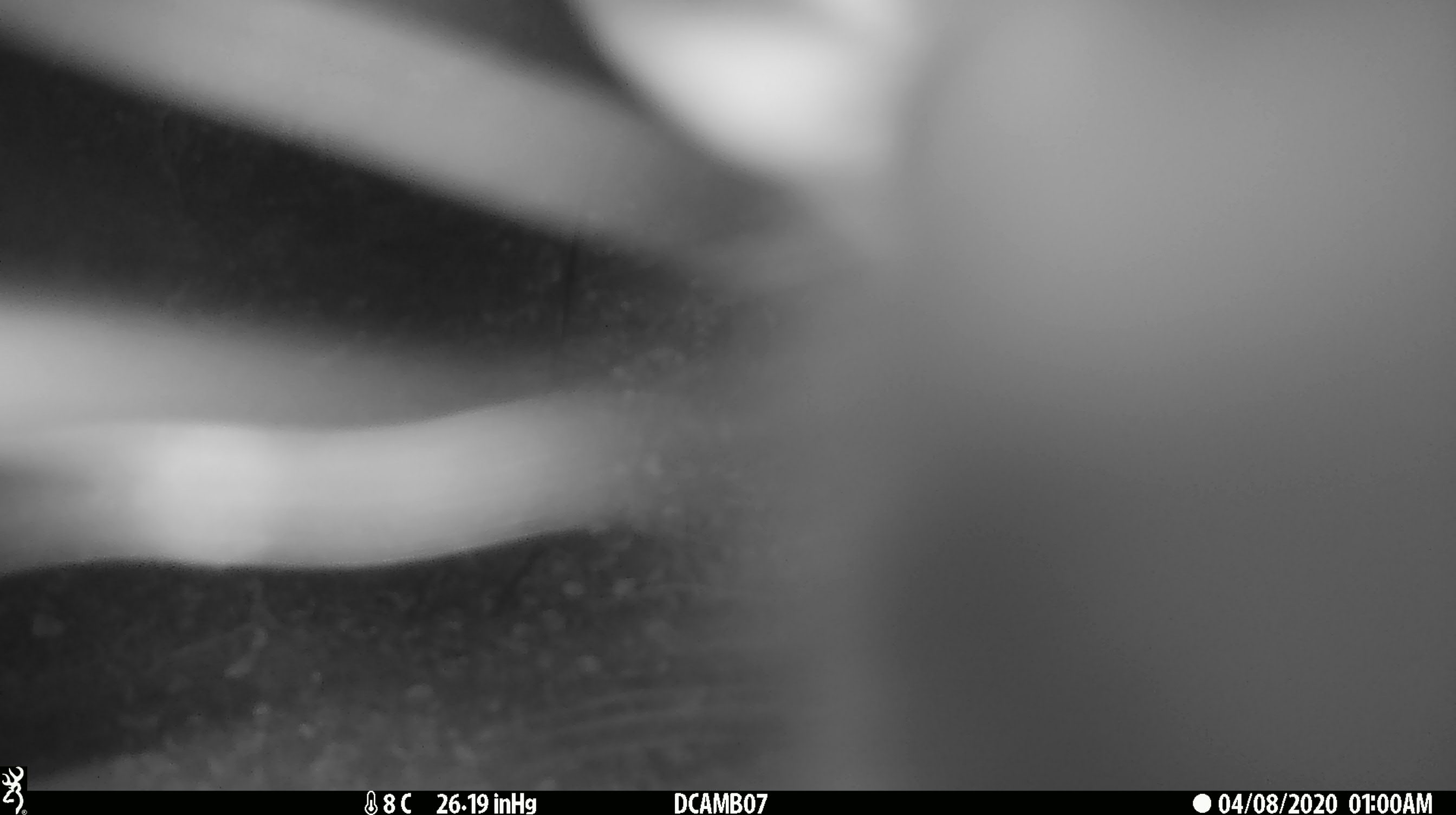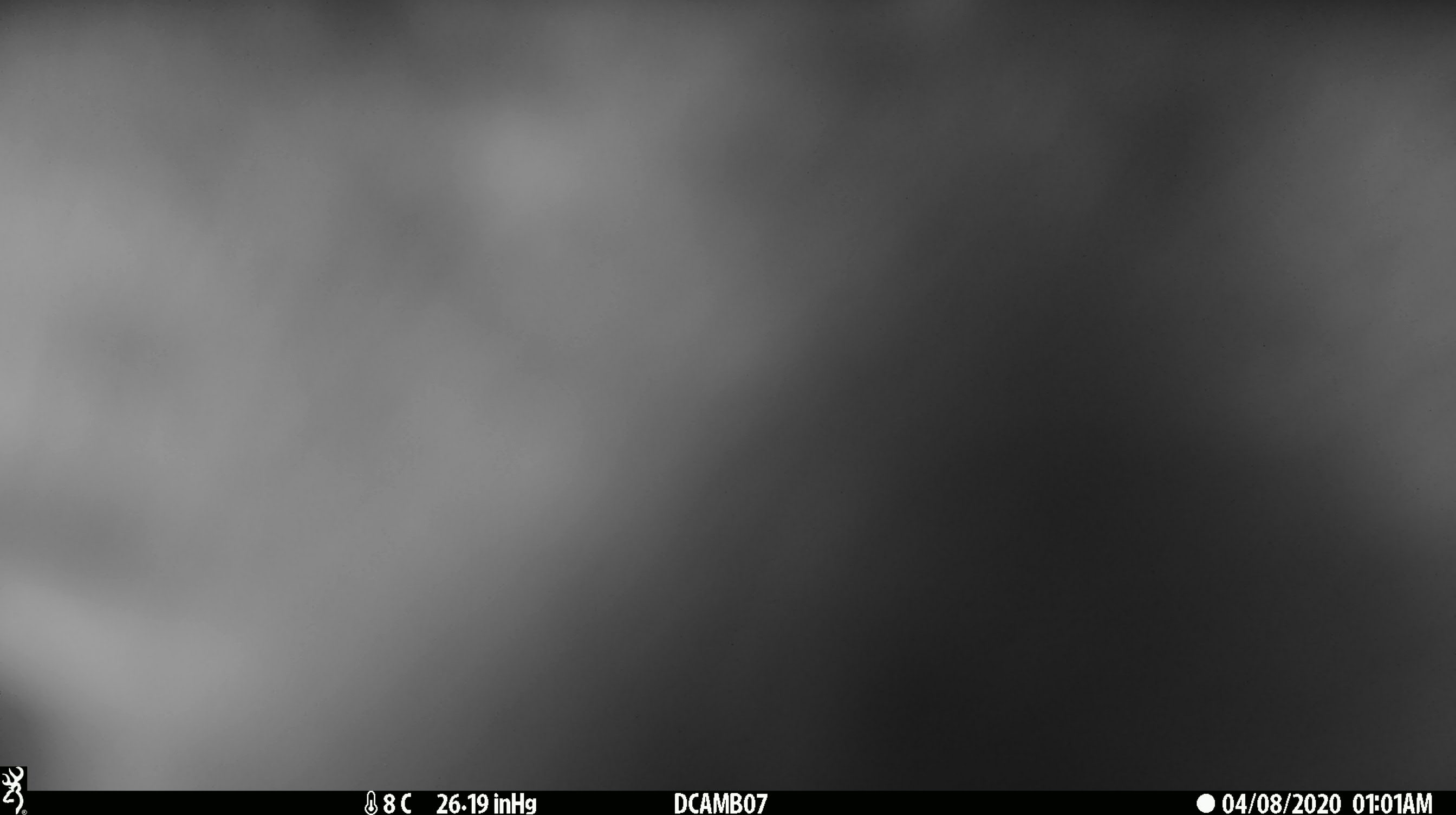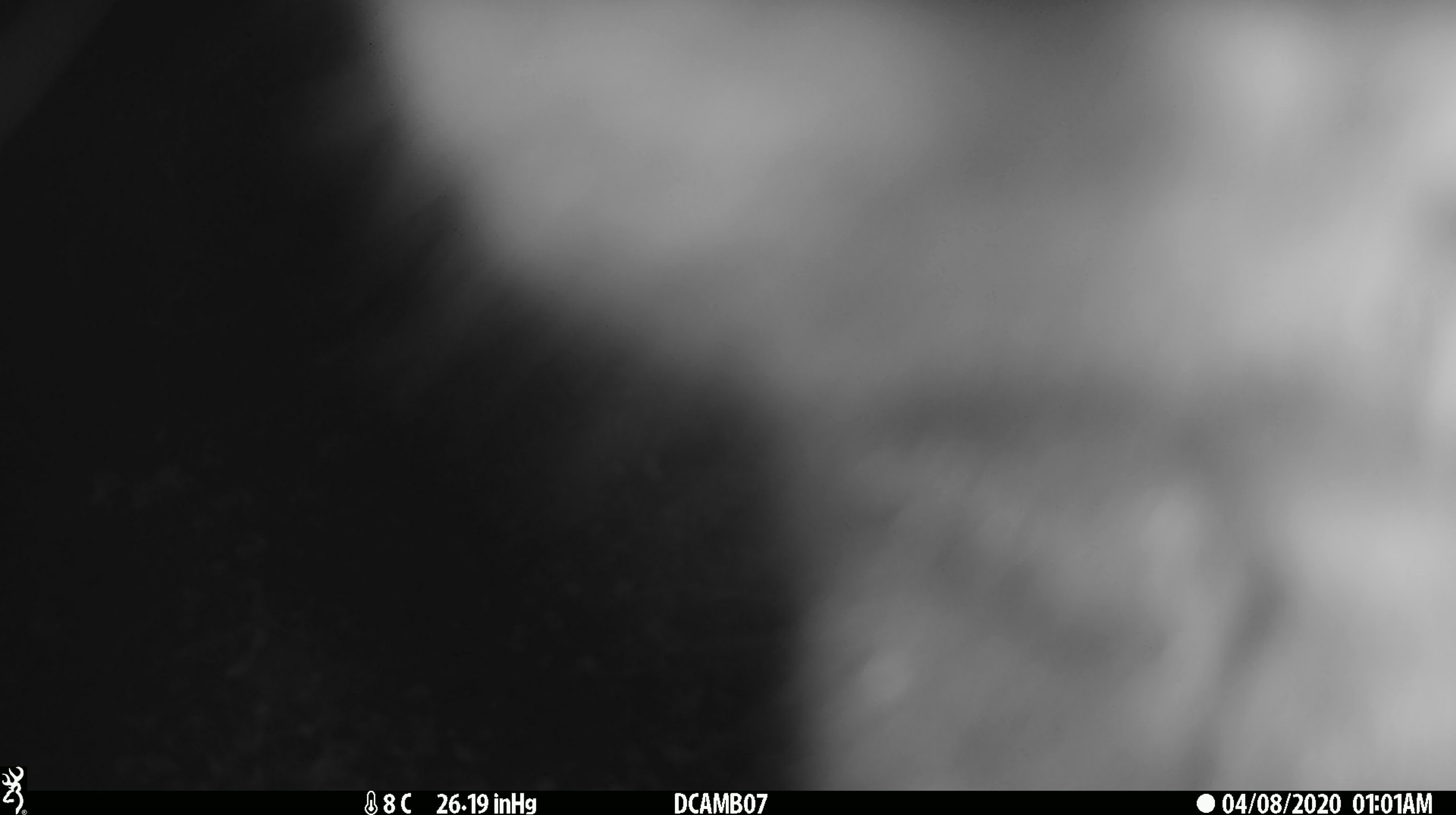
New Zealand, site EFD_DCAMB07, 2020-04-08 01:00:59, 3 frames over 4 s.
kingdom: Animalia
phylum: Chordata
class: Mammalia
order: Diprotodontia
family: Phalangeridae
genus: Trichosurus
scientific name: Trichosurus vulpecula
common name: common brushtail possum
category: possum